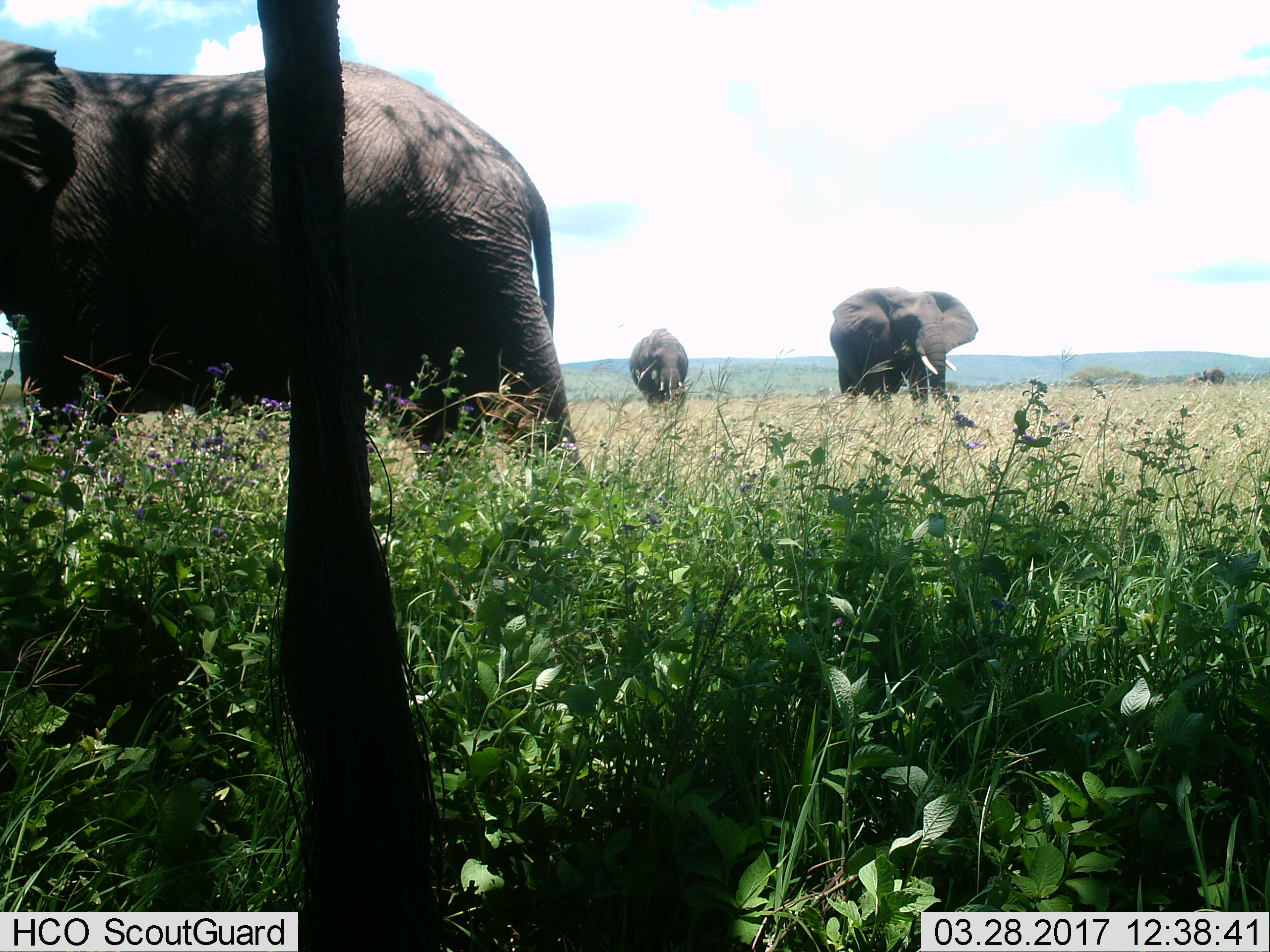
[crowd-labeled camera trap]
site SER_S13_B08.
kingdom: Animalia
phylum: Chordata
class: Mammalia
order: Proboscidea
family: Elephantidae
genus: Loxodonta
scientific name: Loxodonta africana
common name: african bush elephant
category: elephant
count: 4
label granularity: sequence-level